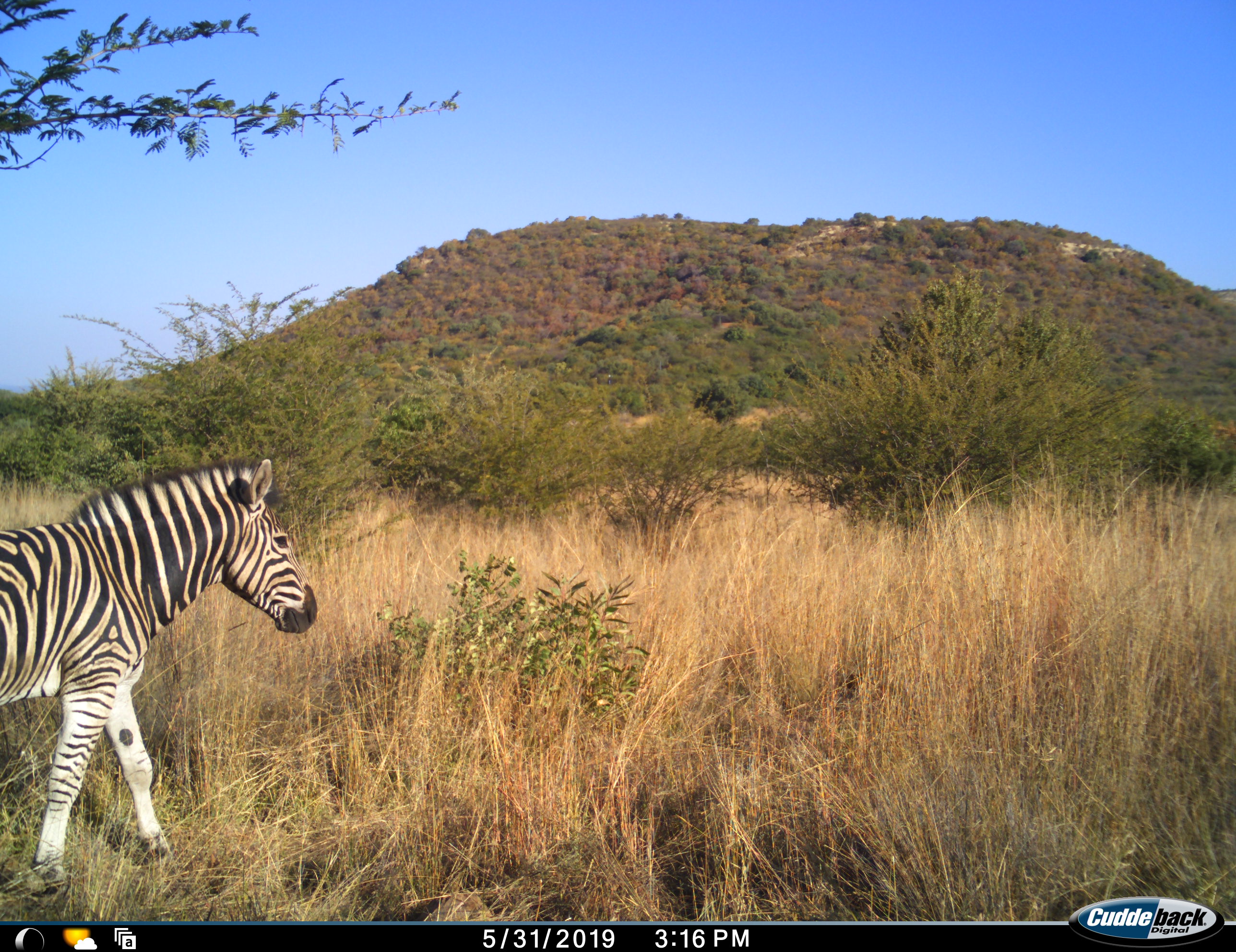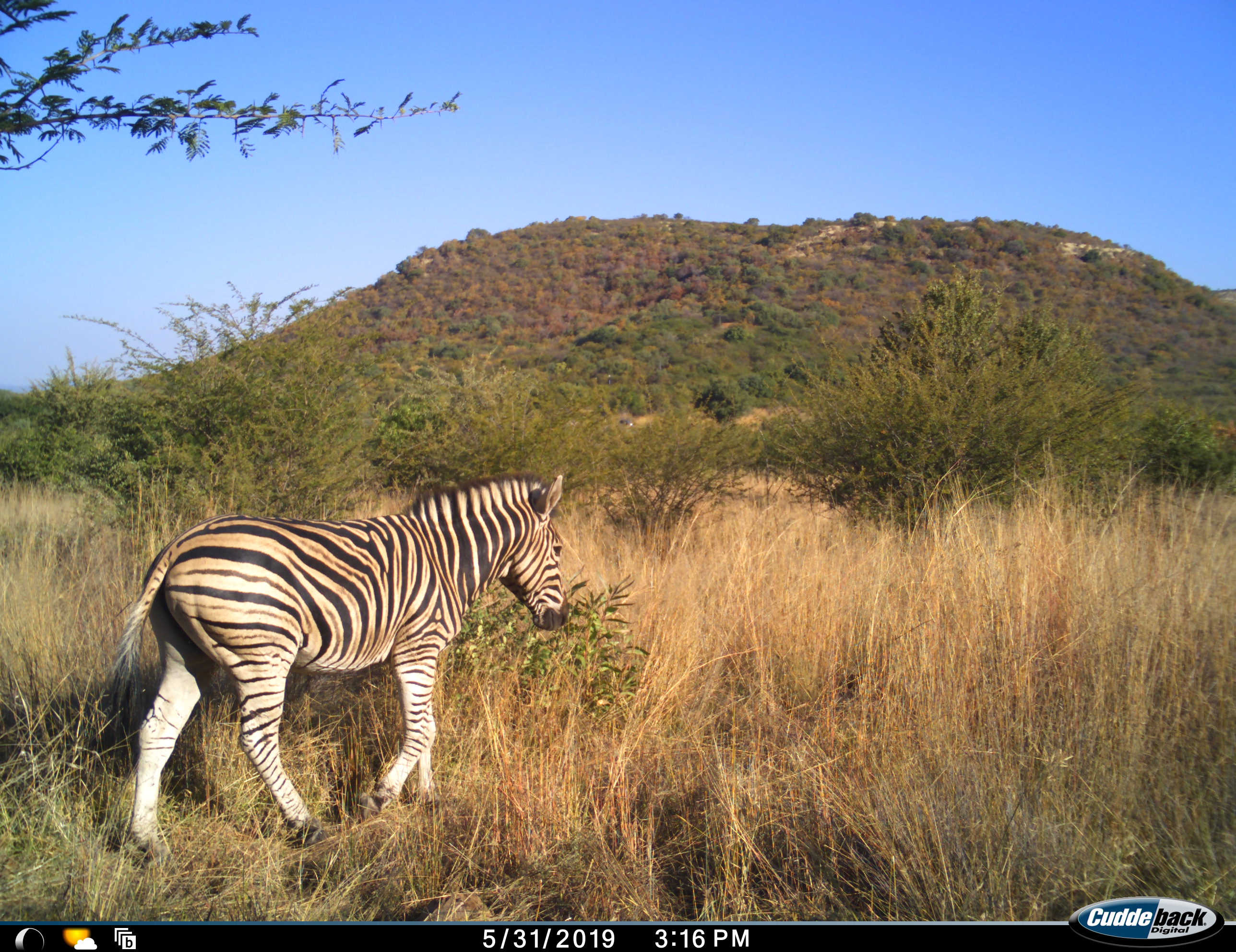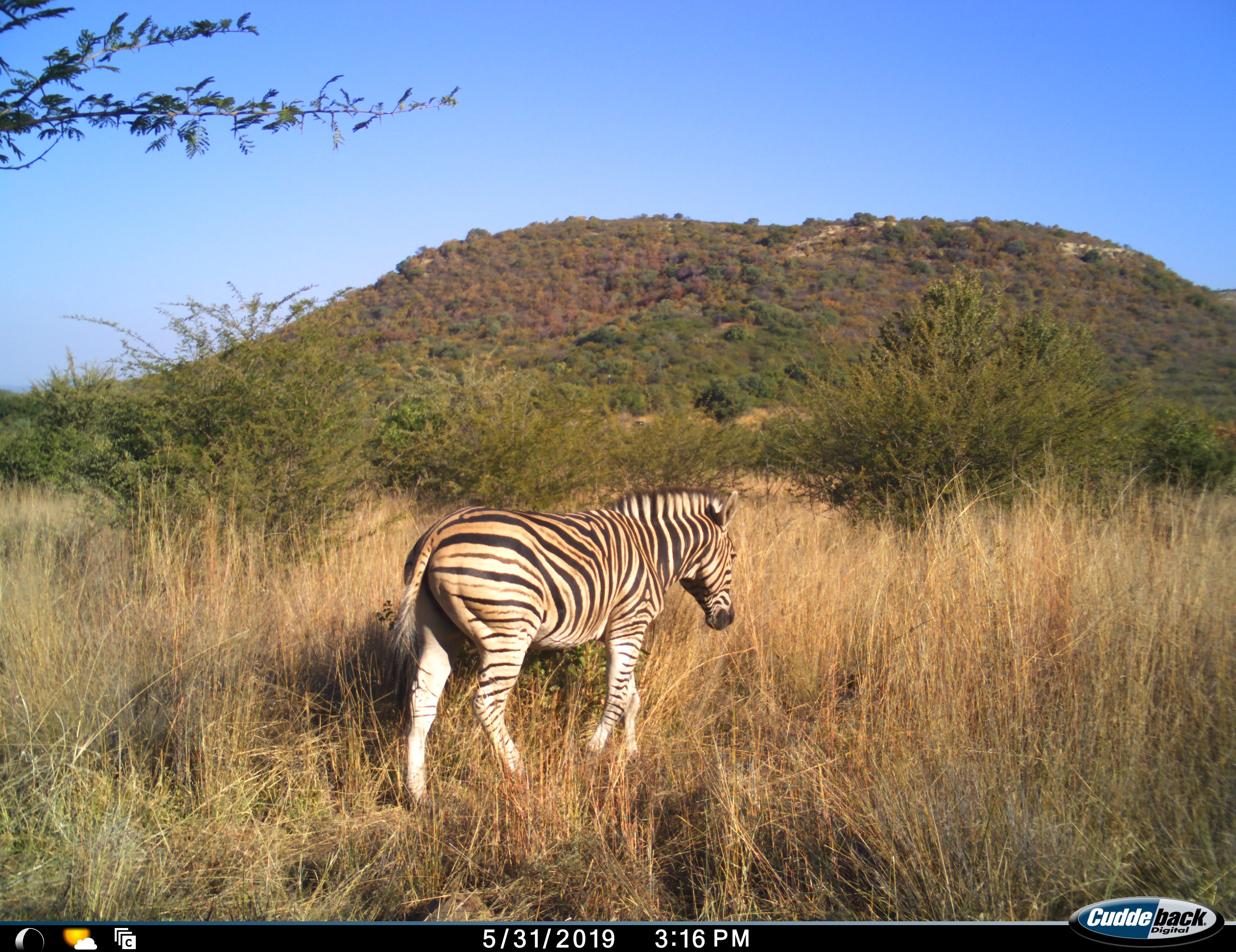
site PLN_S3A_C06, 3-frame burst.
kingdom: Animalia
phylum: Chordata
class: Mammalia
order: Perissodactyla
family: Equidae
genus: Equus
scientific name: Equus quagga burchellii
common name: burchell's zebra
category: zebraburchells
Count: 1.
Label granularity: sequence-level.